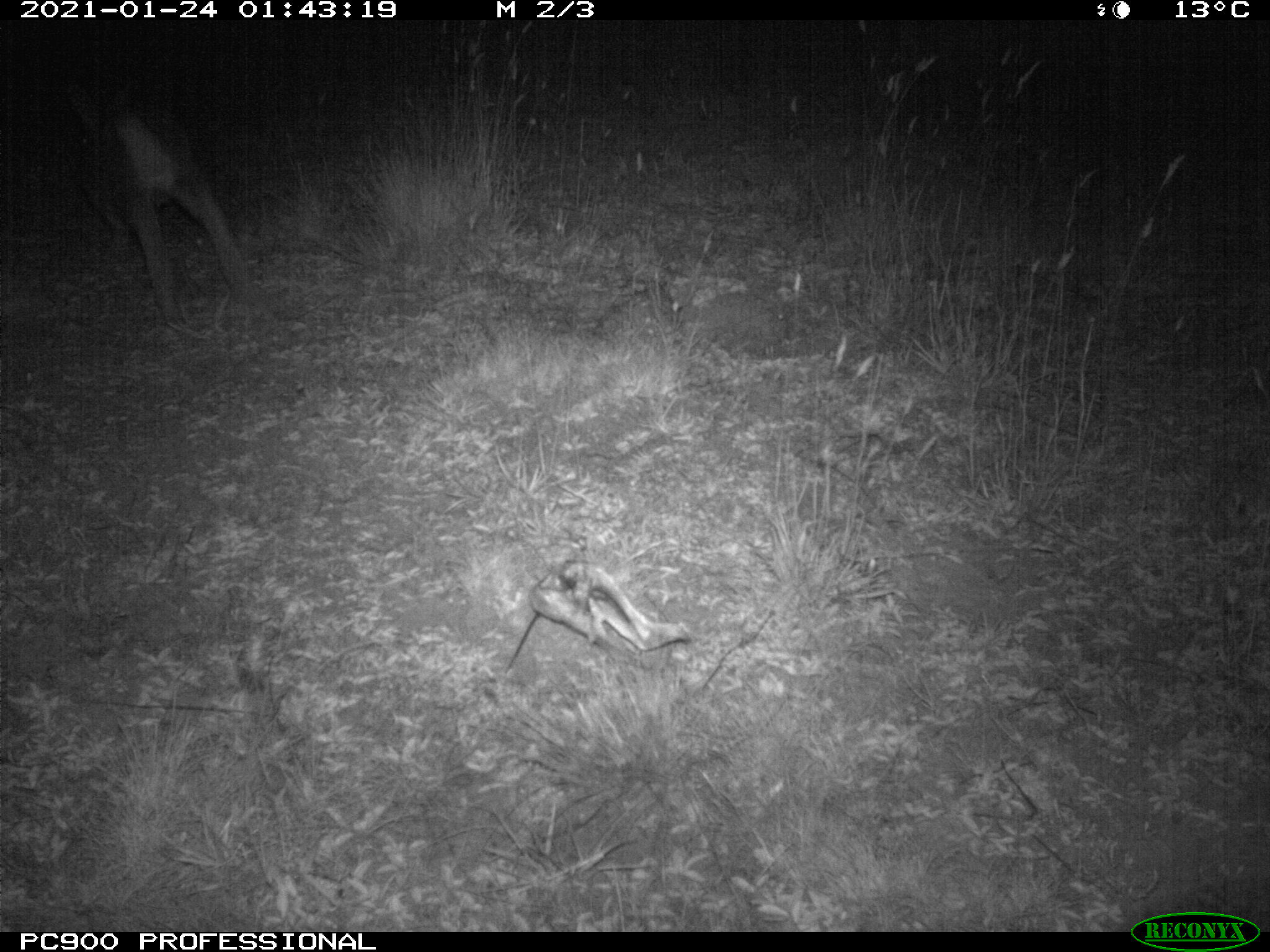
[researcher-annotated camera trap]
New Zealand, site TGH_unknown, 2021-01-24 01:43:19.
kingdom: Animalia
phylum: Chordata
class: Mammalia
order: Lagomorpha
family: Leporidae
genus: Oryctolagus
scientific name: Oryctolagus cuniculus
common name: european rabbit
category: rabbit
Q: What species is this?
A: Rabbit (european rabbit) (Oryctolagus cuniculus).